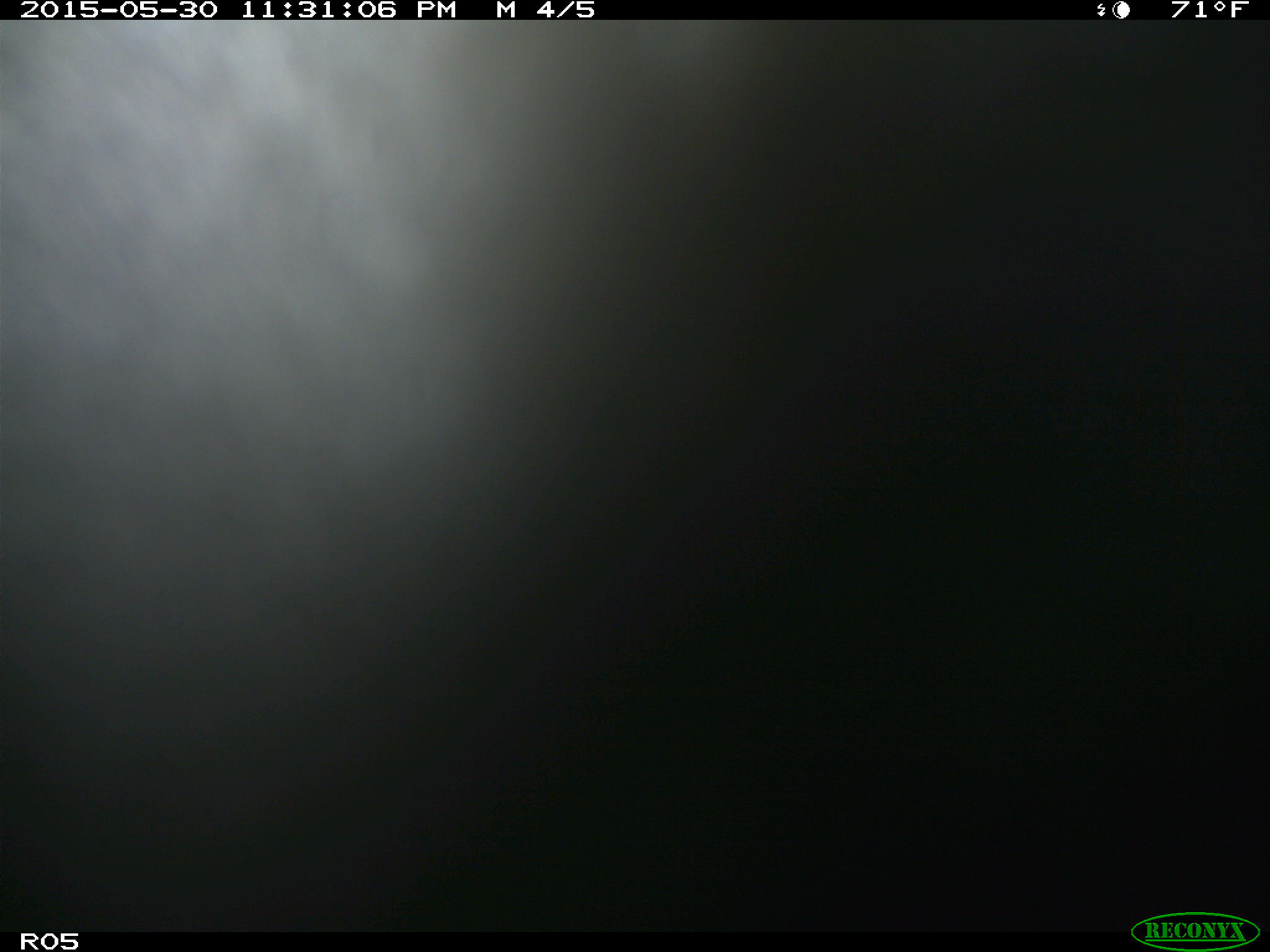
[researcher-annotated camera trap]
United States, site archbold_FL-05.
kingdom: Animalia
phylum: Chordata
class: Mammalia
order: Artiodactyla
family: Bovidae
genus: Bos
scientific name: Bos taurus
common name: domestic cow